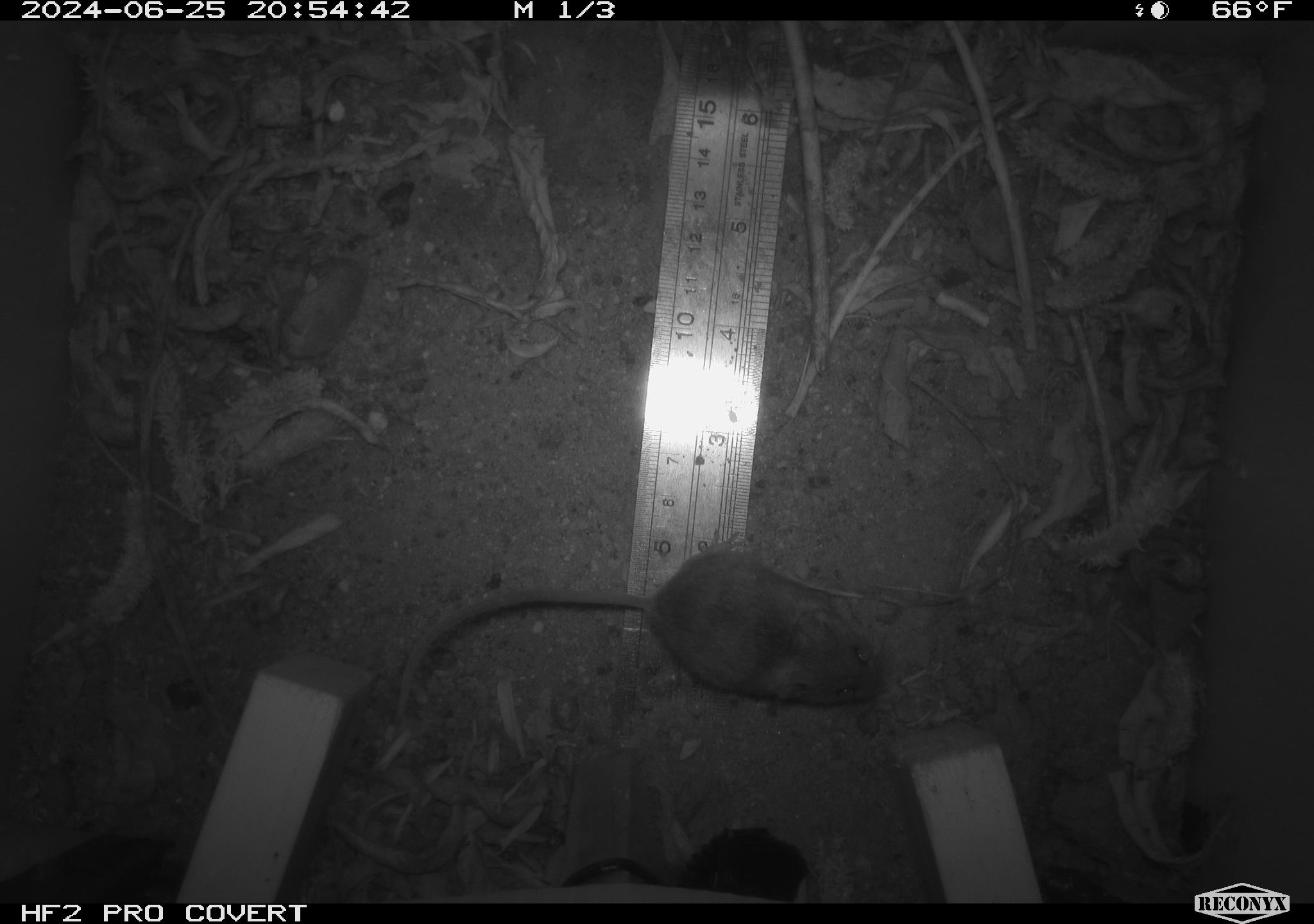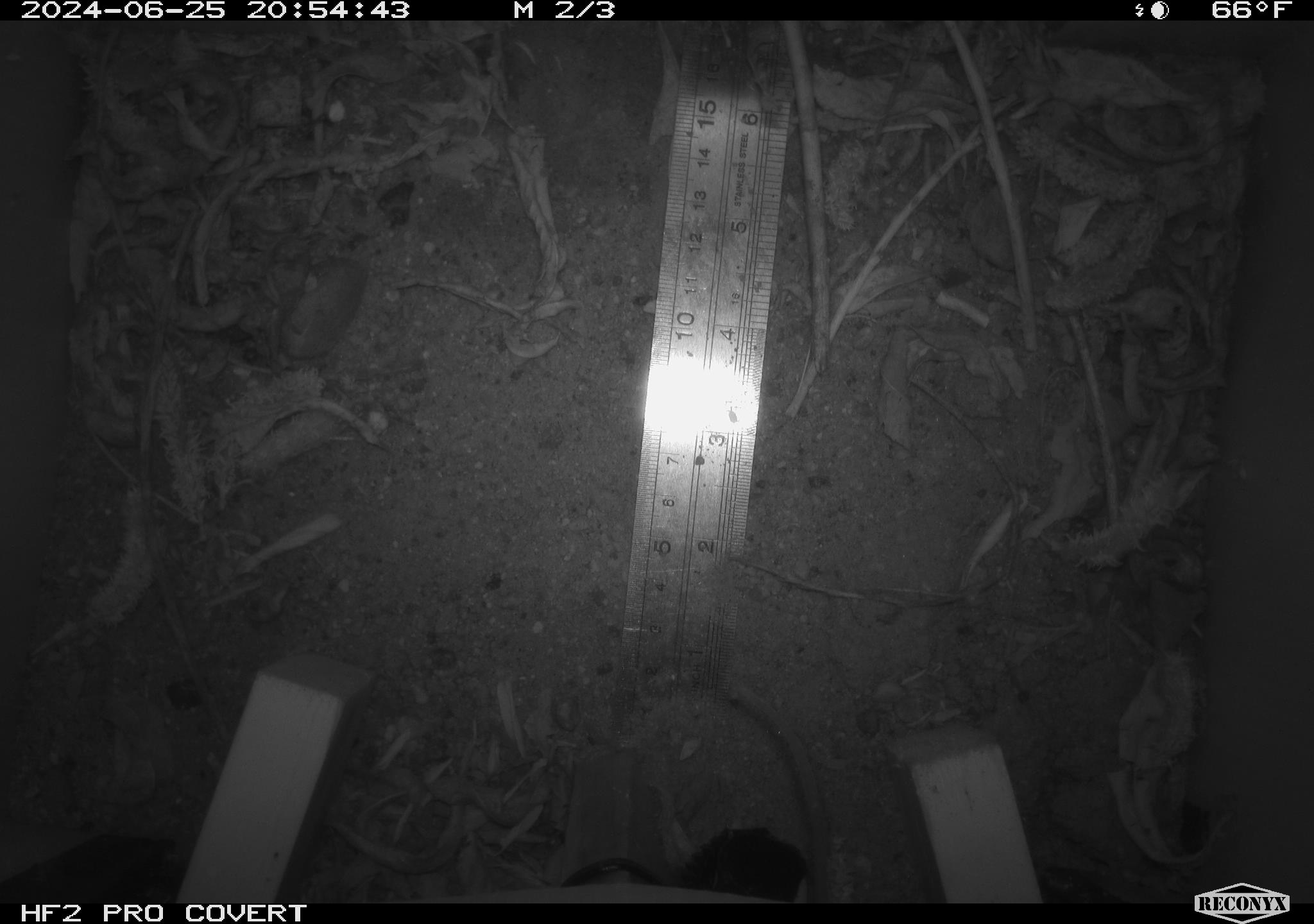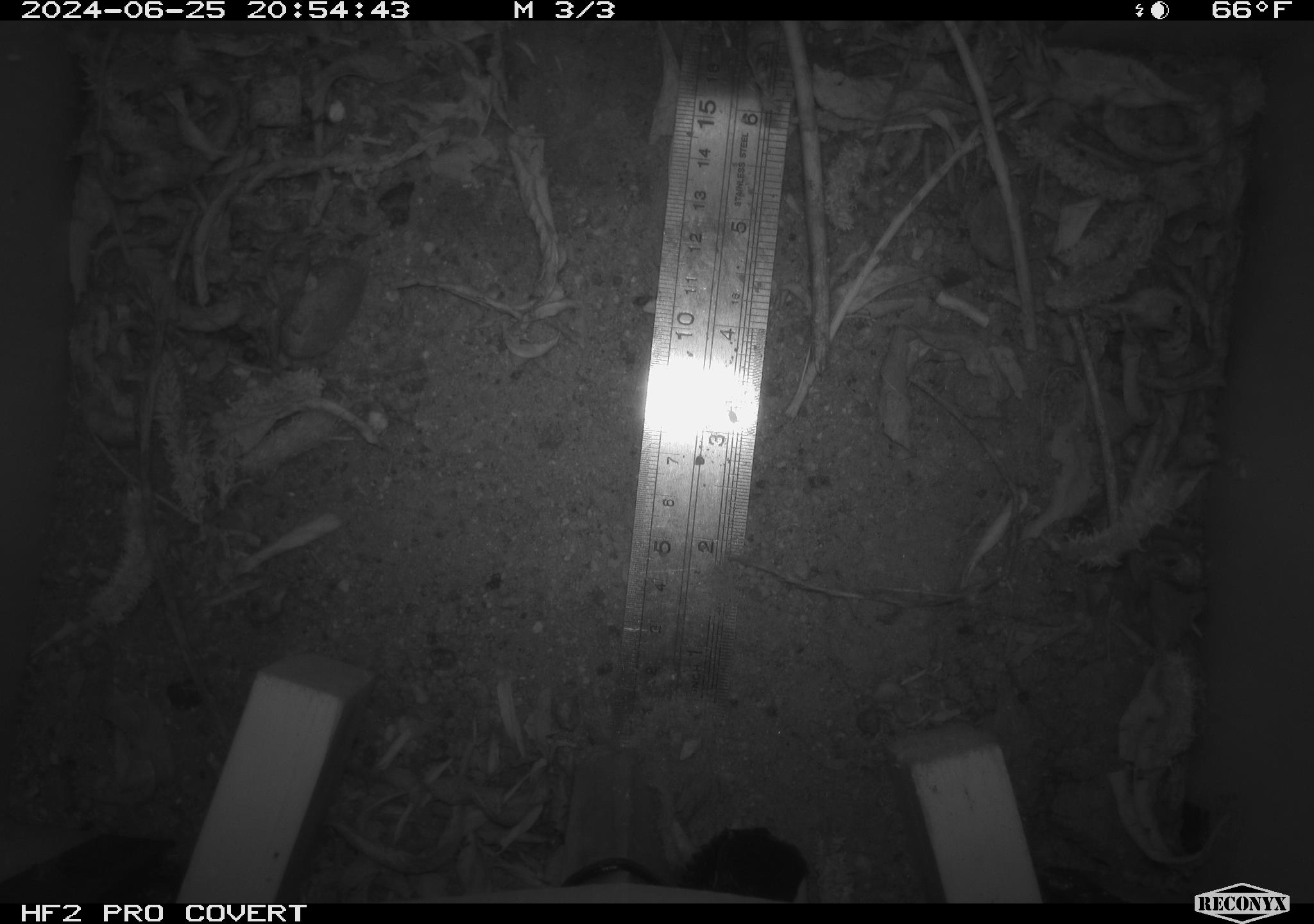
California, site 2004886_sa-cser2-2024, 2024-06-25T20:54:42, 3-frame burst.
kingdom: Animalia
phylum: Chordata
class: Mammalia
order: Rodentia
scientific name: Rodentia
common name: rodent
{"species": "rodent (Rodentia)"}